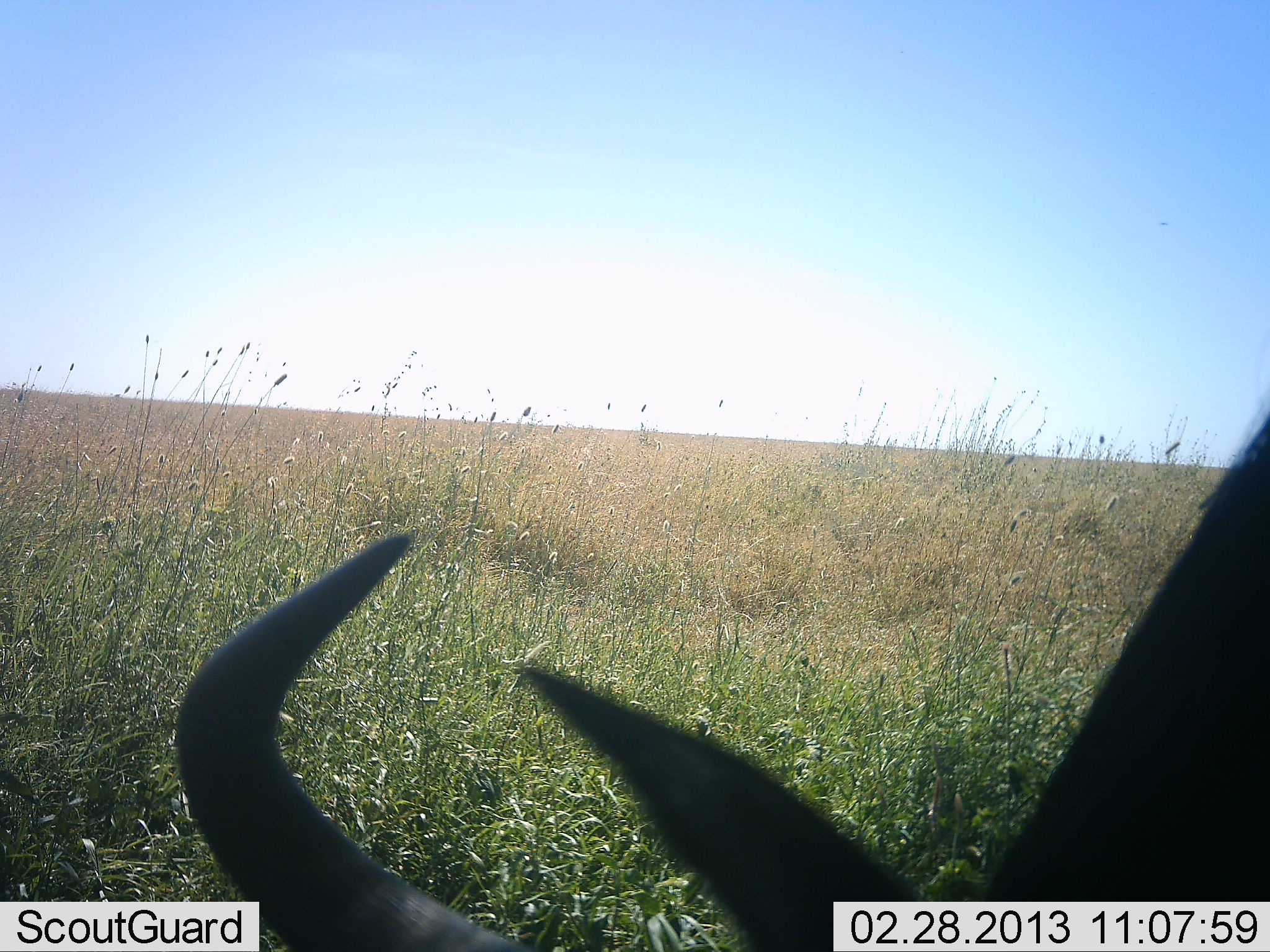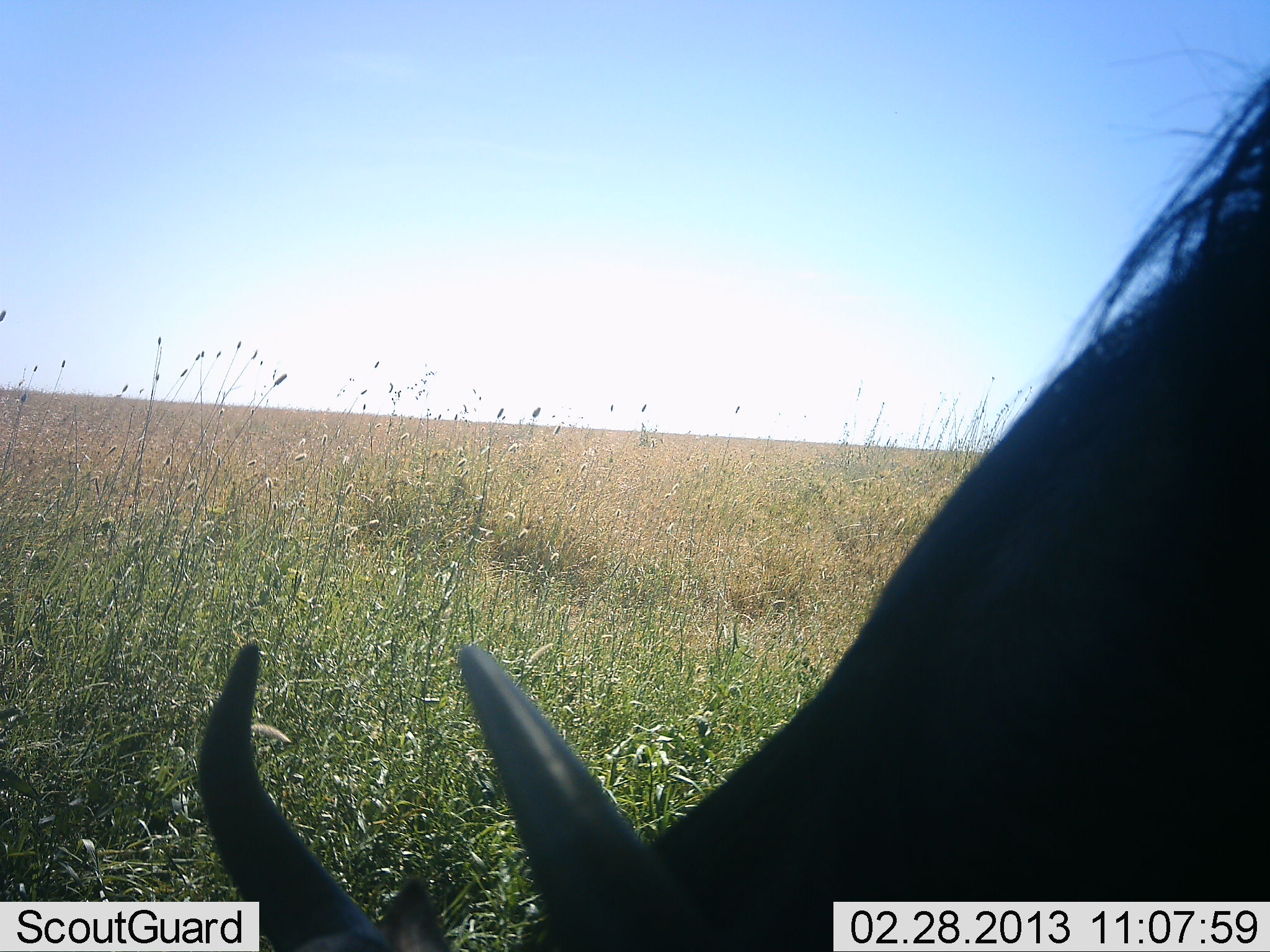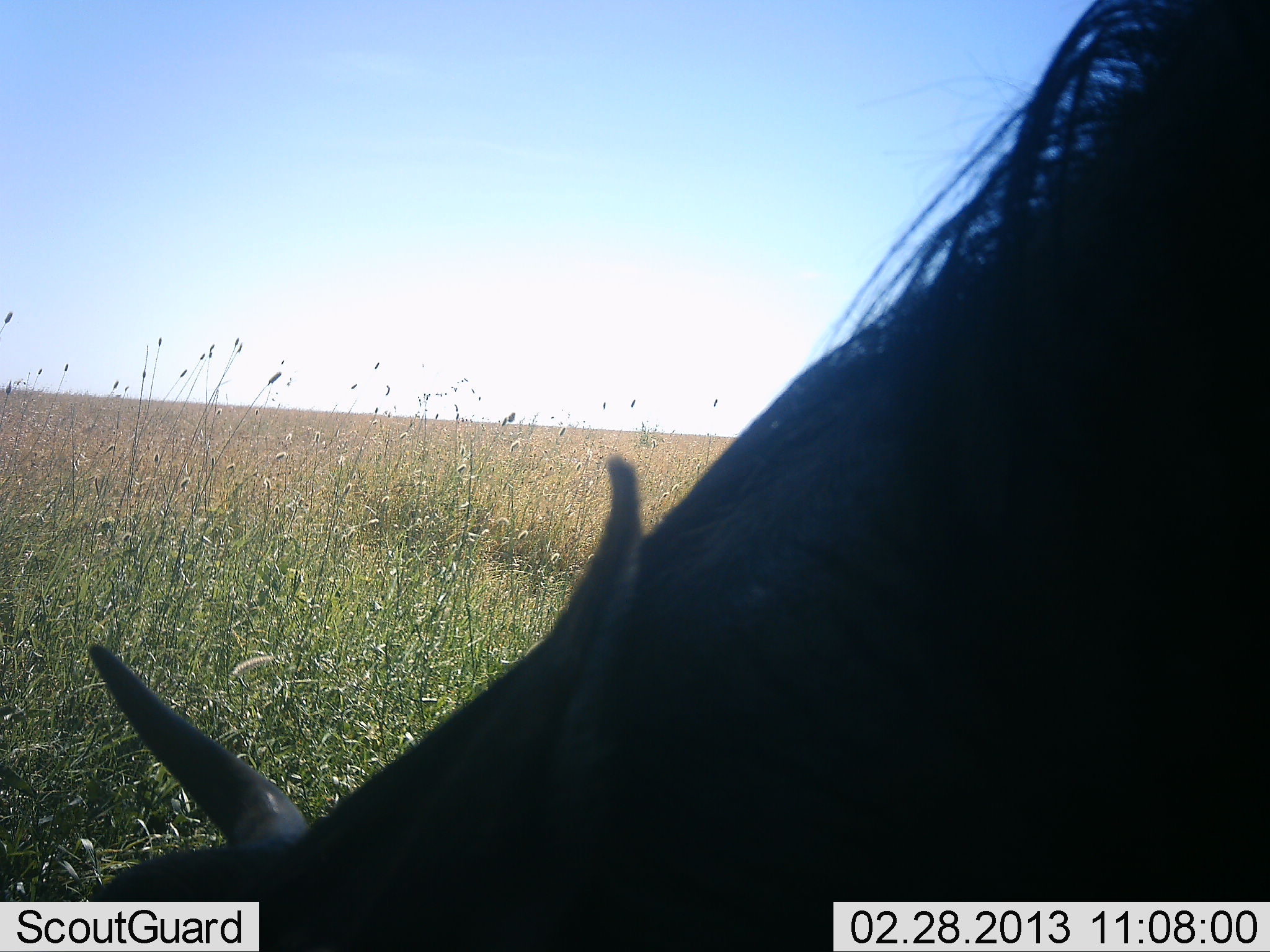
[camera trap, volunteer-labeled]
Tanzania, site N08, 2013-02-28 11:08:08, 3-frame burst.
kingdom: Animalia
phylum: Chordata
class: Mammalia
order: Artiodactyla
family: Bovidae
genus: Connochaetes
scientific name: Connochaetes taurinus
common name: blue wildebeest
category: wildebeest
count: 1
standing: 27%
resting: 7%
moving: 7%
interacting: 0%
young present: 0%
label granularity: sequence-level